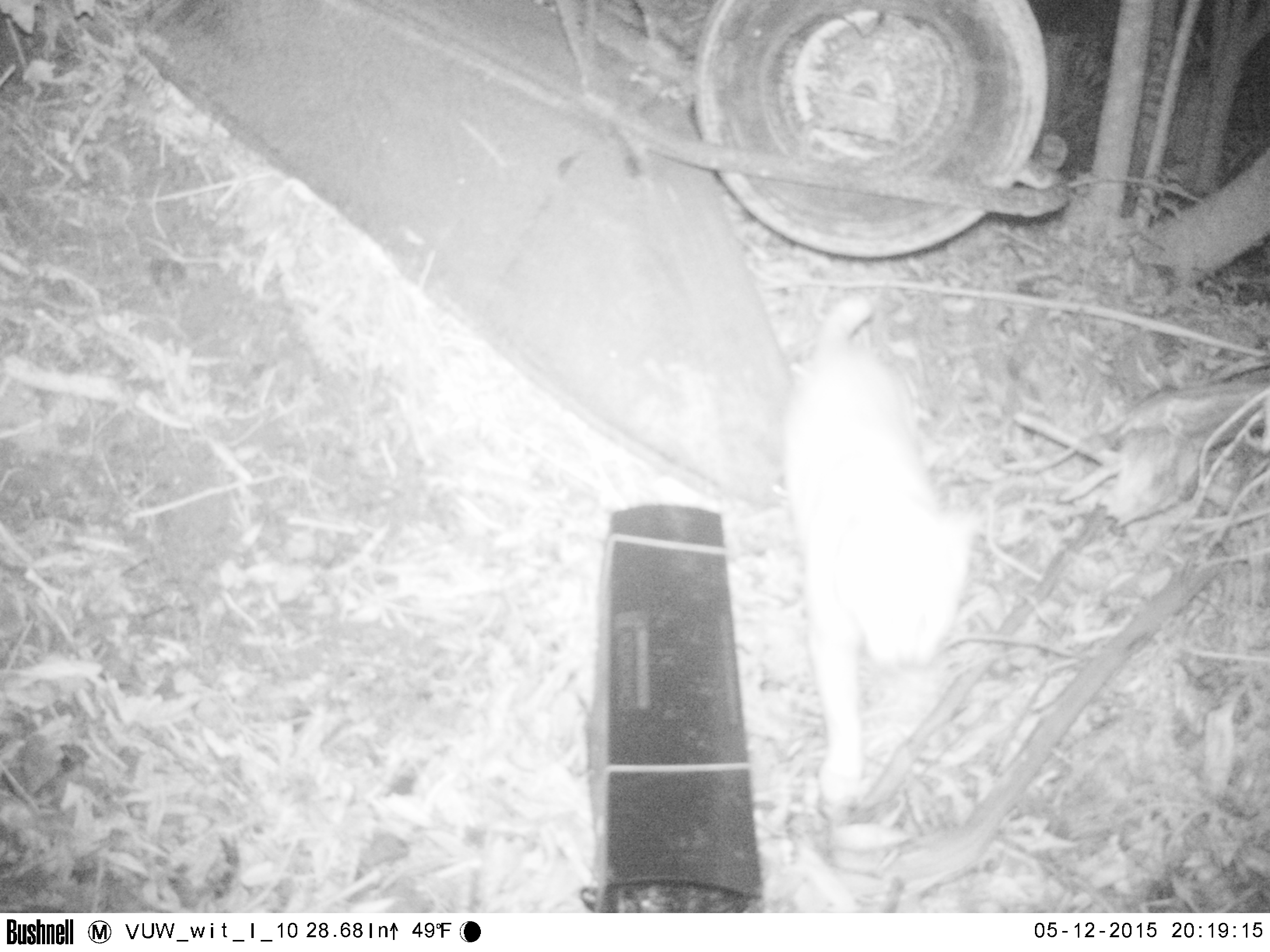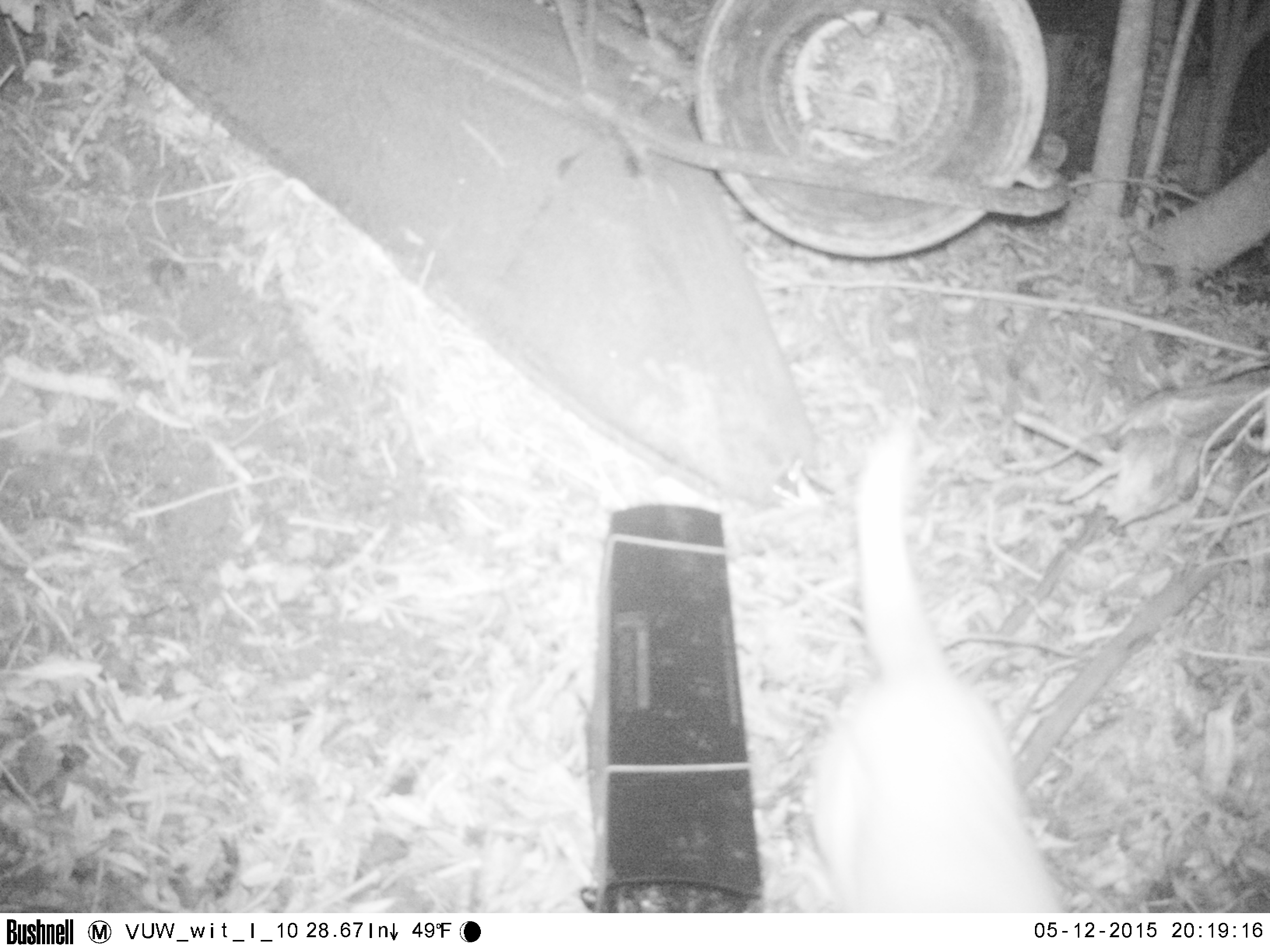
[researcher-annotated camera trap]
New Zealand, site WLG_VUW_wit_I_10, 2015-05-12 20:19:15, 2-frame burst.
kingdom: Animalia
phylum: Chordata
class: Mammalia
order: Carnivora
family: Felidae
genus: Felis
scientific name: Felis catus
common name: domestic cat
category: cat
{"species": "cat (domestic cat) (Felis catus)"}